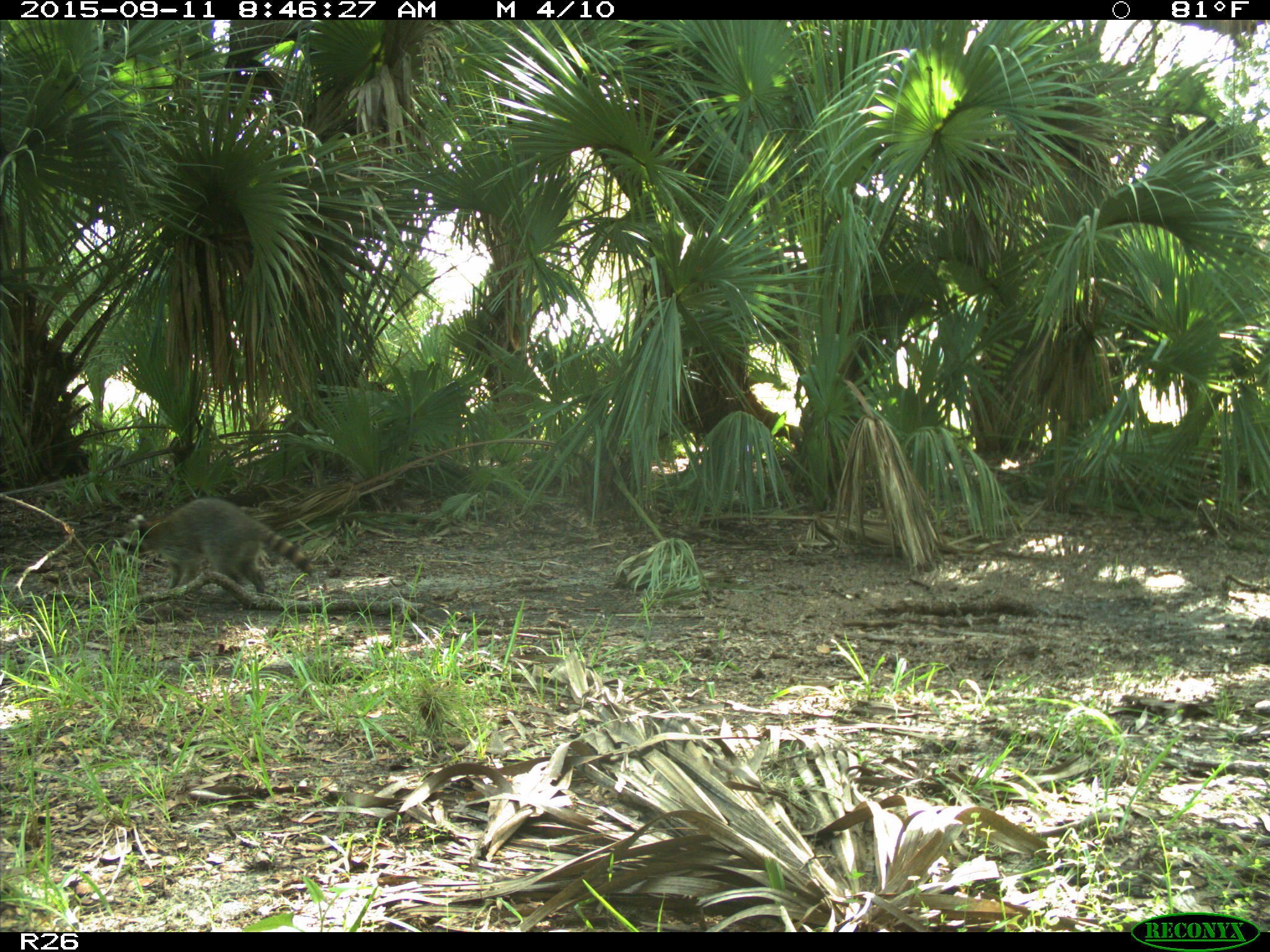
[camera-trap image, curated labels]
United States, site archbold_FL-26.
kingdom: Animalia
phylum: Chordata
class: Mammalia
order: Carnivora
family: Procyonidae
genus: Procyon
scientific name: Procyon lotor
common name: common raccoon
Procyon lotor (common raccoon).